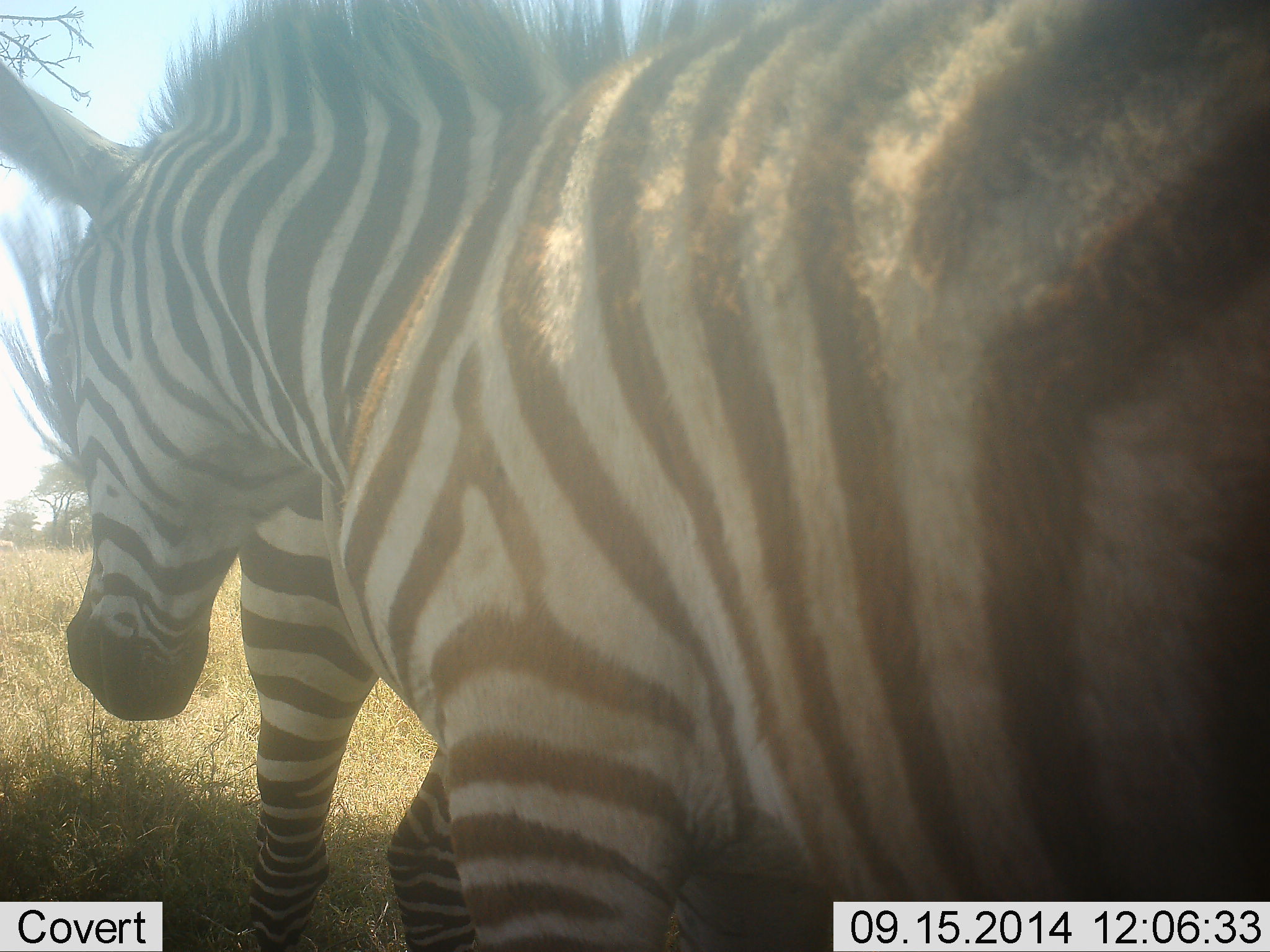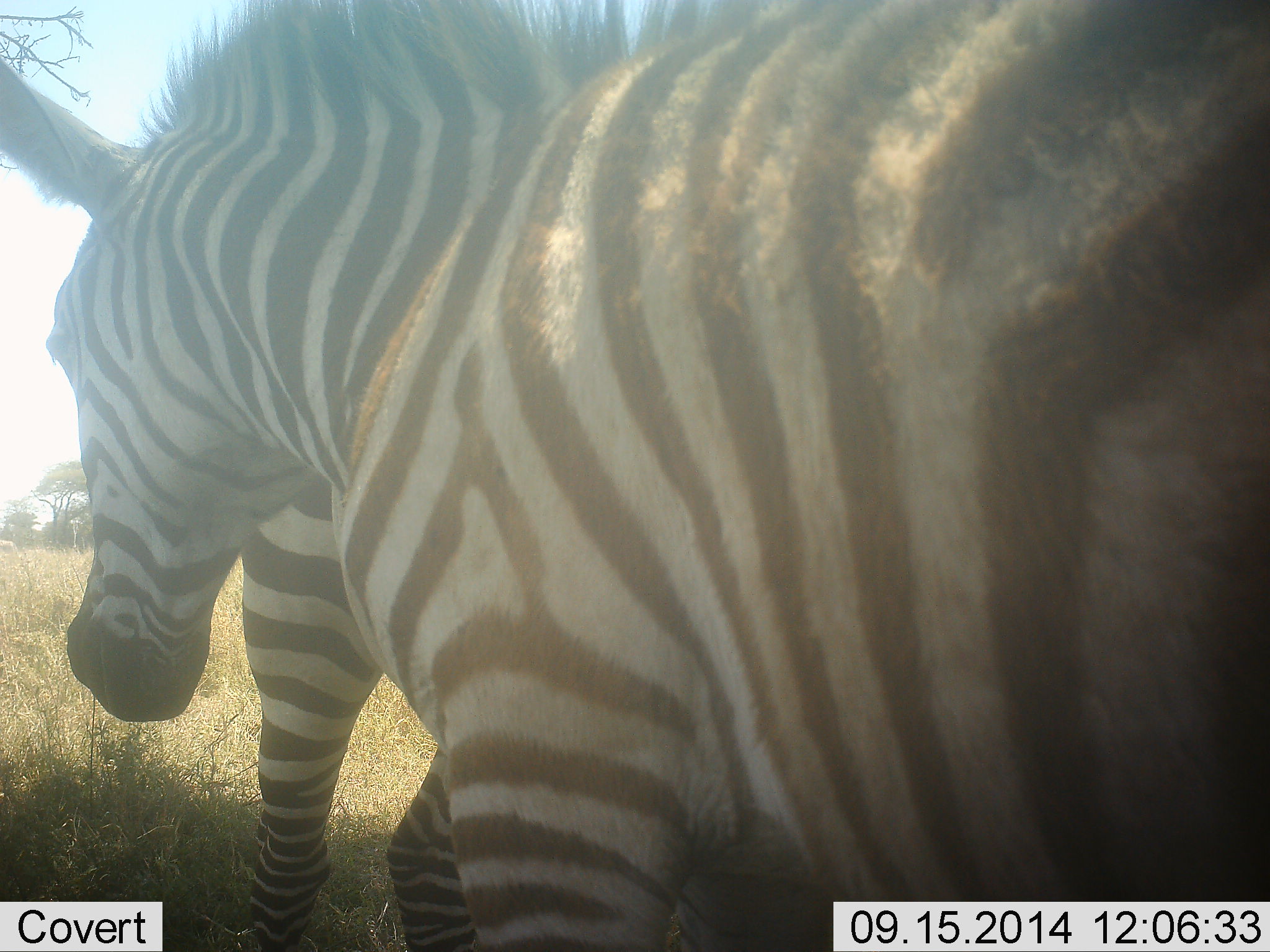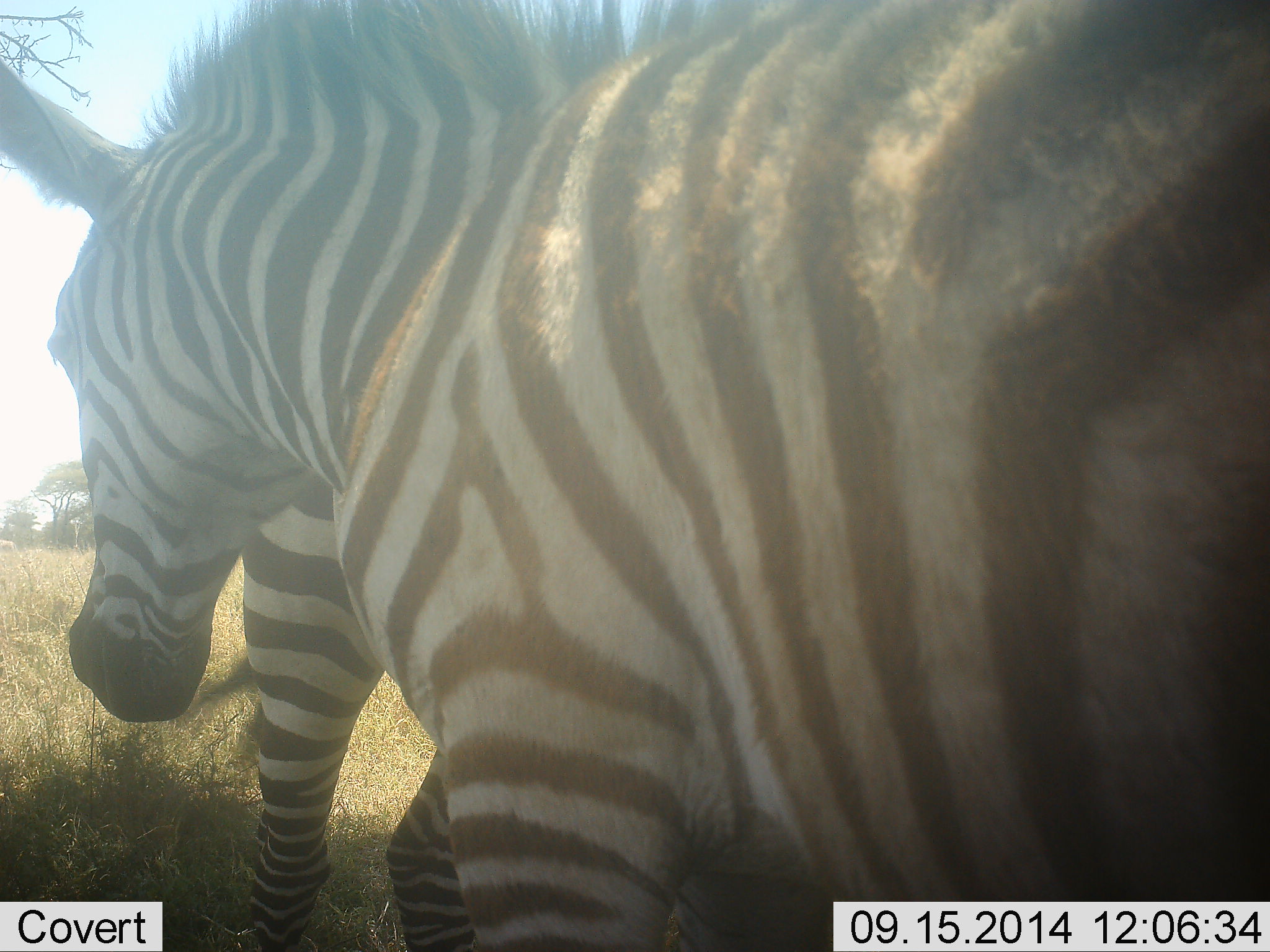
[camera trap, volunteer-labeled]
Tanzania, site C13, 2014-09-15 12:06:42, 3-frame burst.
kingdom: Animalia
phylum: Chordata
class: Mammalia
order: Perissodactyla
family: Equidae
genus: Equus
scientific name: Equus quagga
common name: plains zebra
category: zebra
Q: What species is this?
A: Zebra (plains zebra) (Equus quagga).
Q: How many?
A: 2.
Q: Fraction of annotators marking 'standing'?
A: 70%.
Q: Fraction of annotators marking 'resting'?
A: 10%.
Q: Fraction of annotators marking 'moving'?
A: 30%.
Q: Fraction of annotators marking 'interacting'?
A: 10%.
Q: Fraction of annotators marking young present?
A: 0%.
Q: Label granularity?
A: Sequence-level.